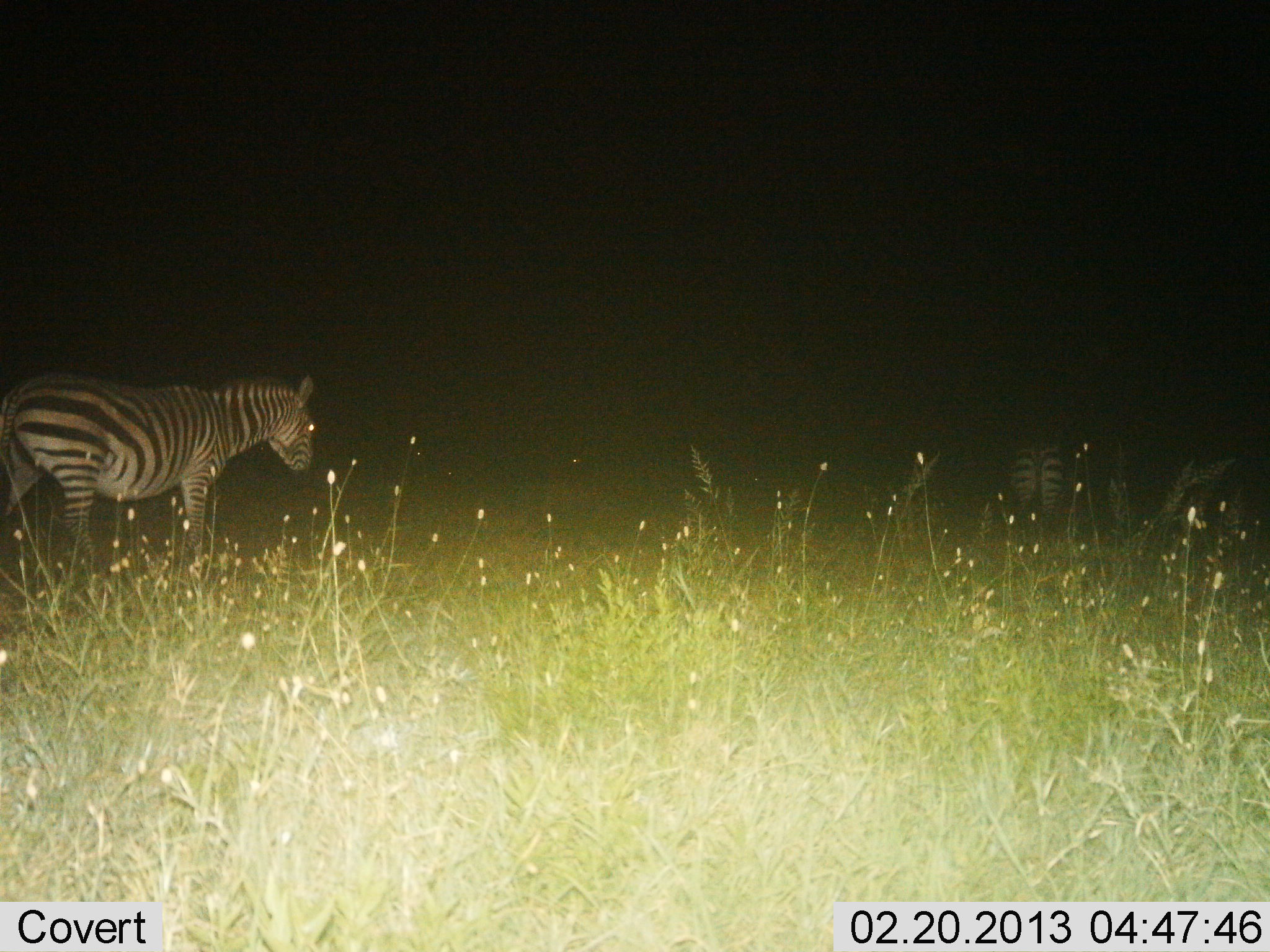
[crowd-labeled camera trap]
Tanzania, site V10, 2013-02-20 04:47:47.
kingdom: Animalia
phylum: Chordata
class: Mammalia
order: Perissodactyla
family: Equidae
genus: Equus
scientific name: Equus quagga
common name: plains zebra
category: zebra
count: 2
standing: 48%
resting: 4%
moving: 59%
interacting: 0%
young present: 0%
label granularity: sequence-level